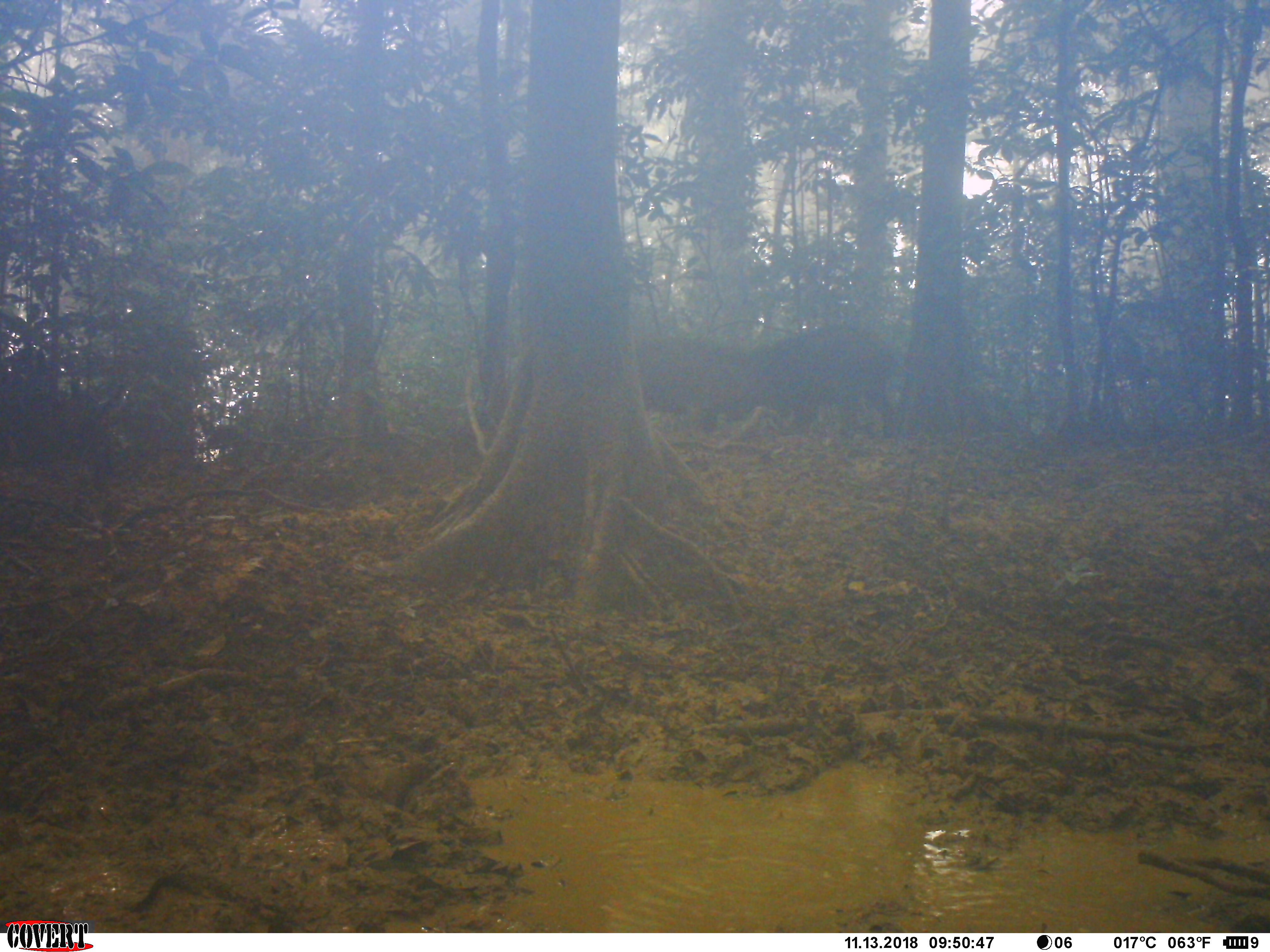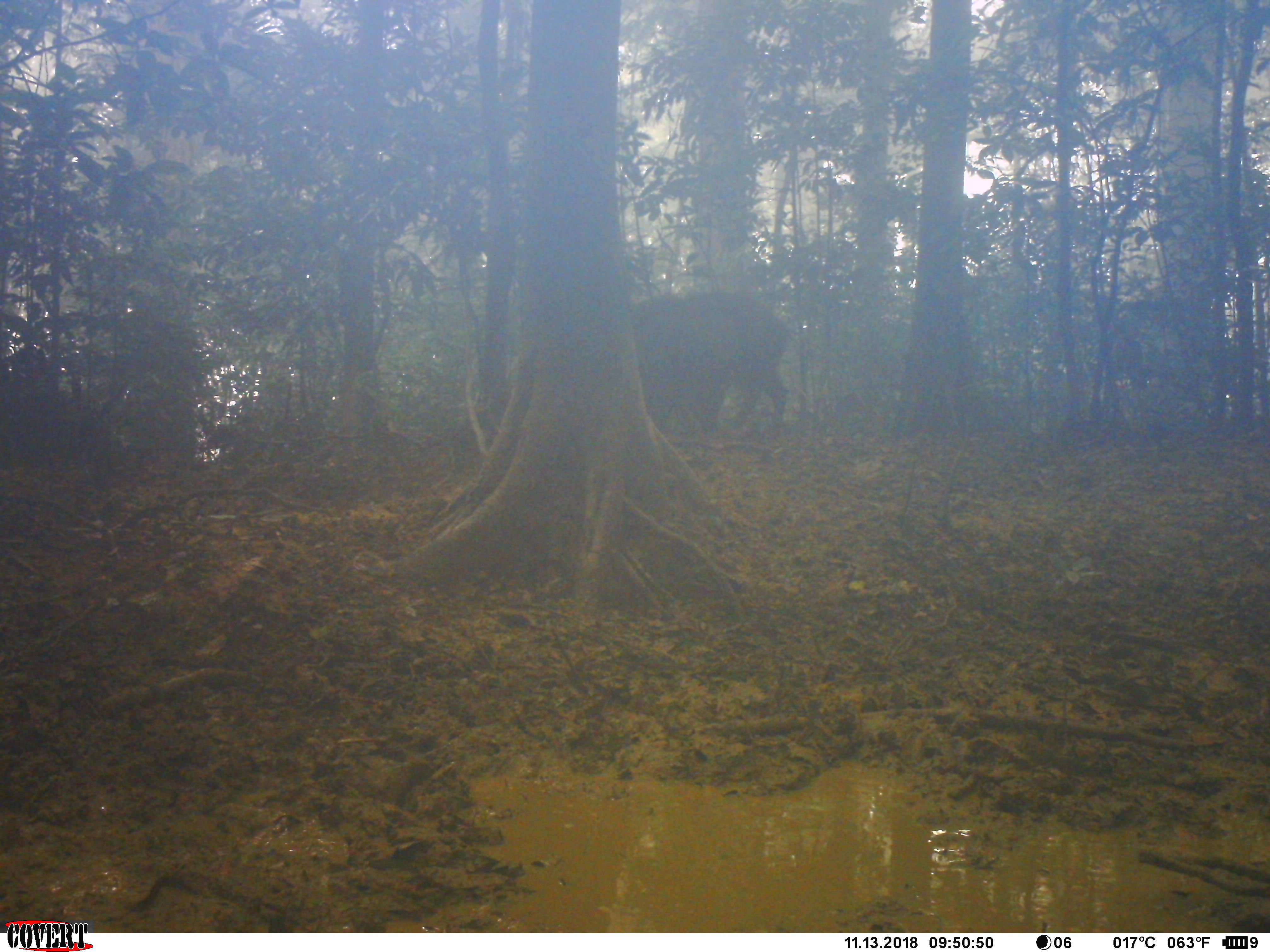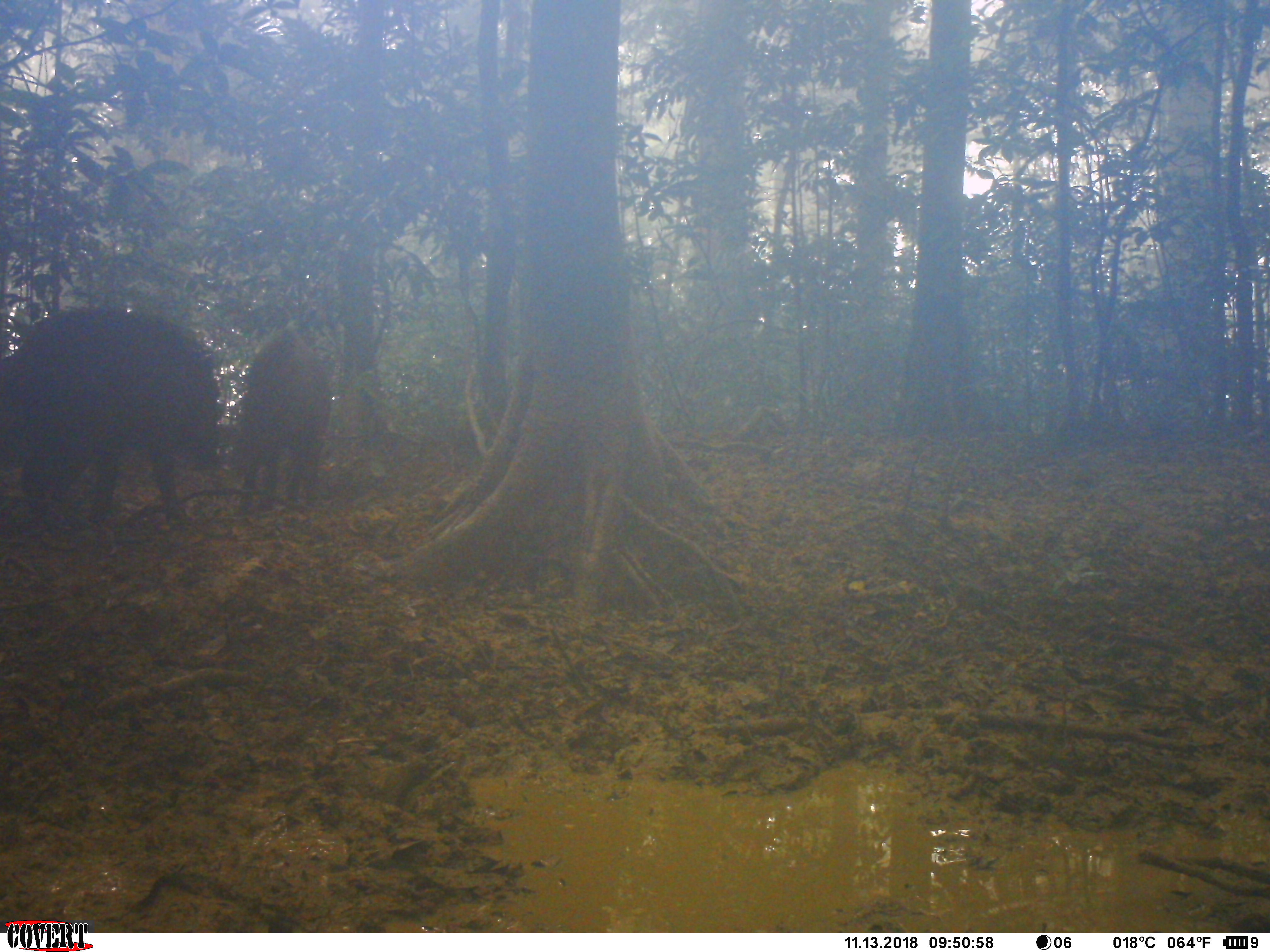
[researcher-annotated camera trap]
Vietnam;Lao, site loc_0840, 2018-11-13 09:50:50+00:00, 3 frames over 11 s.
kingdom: Animalia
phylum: Chordata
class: Mammalia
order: Artiodactyla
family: Suidae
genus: Sus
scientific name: Sus scrofa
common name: eurasian wild pig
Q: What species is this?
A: Eurasian wild pig (Sus scrofa).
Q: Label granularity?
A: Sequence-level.